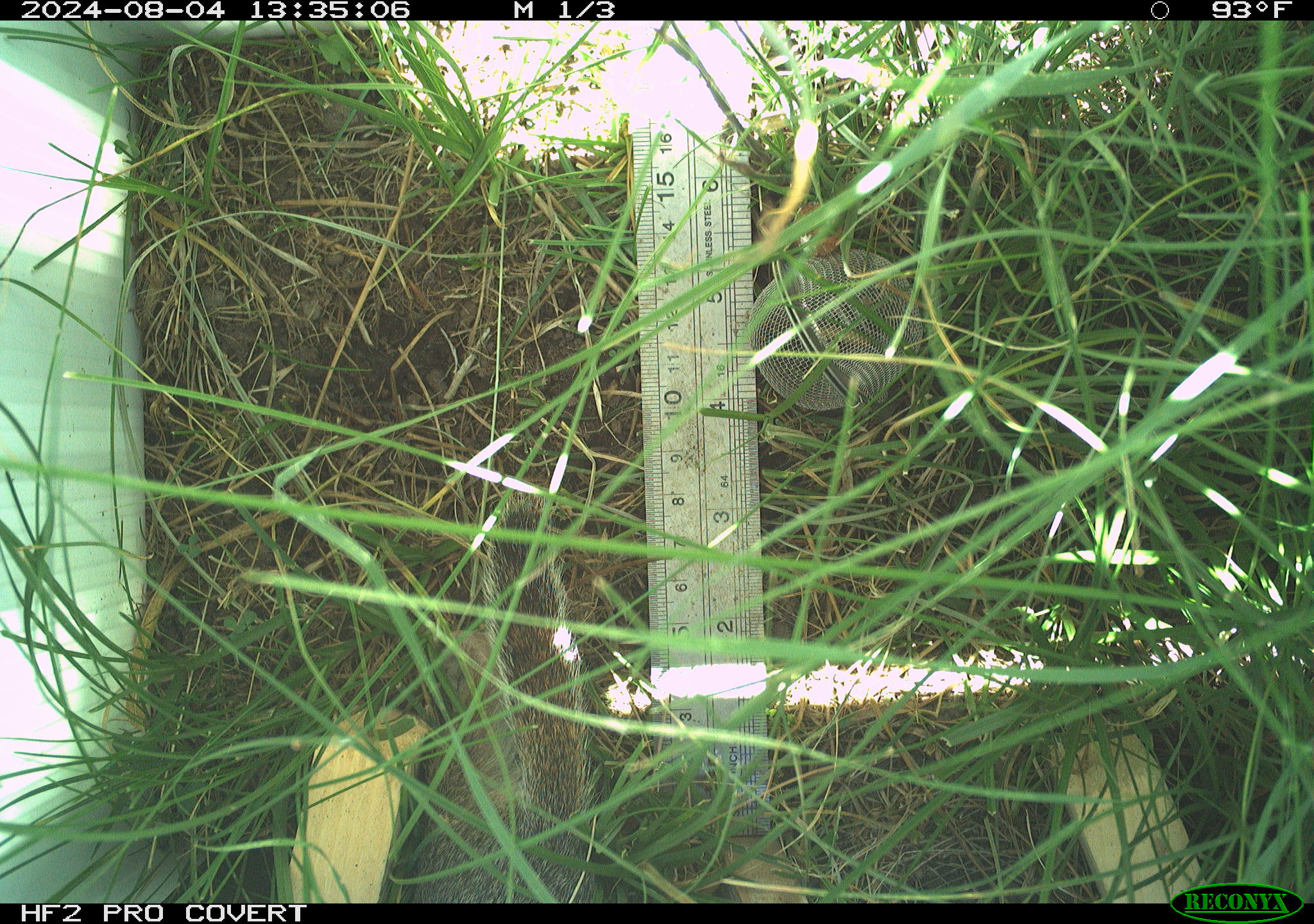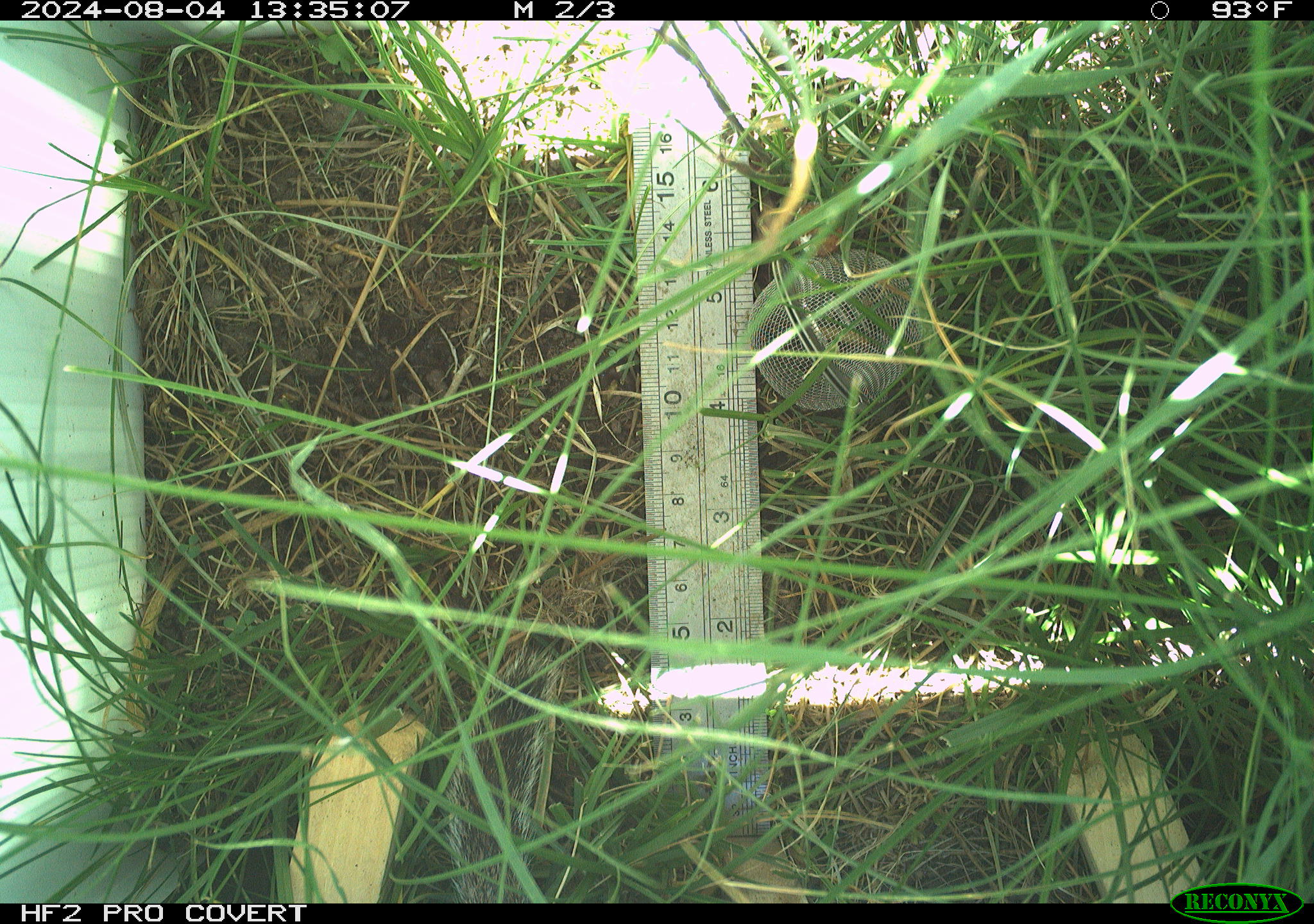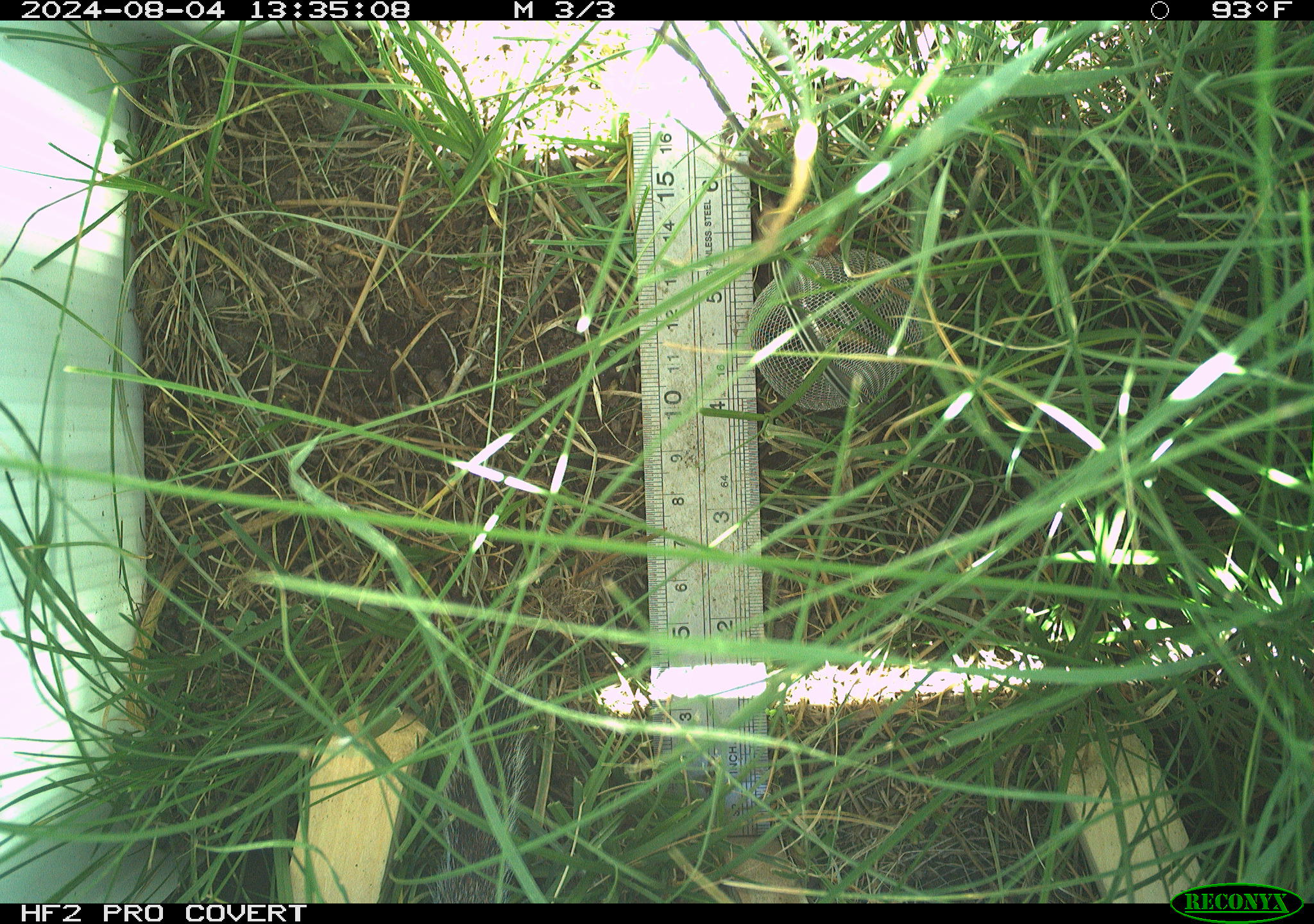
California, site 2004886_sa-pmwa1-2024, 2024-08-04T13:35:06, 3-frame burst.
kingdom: Animalia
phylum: Chordata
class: Mammalia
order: Rodentia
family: Sciuridae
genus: Urocitellus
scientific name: Urocitellus beldingi beldingi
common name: belding's ground squirrel